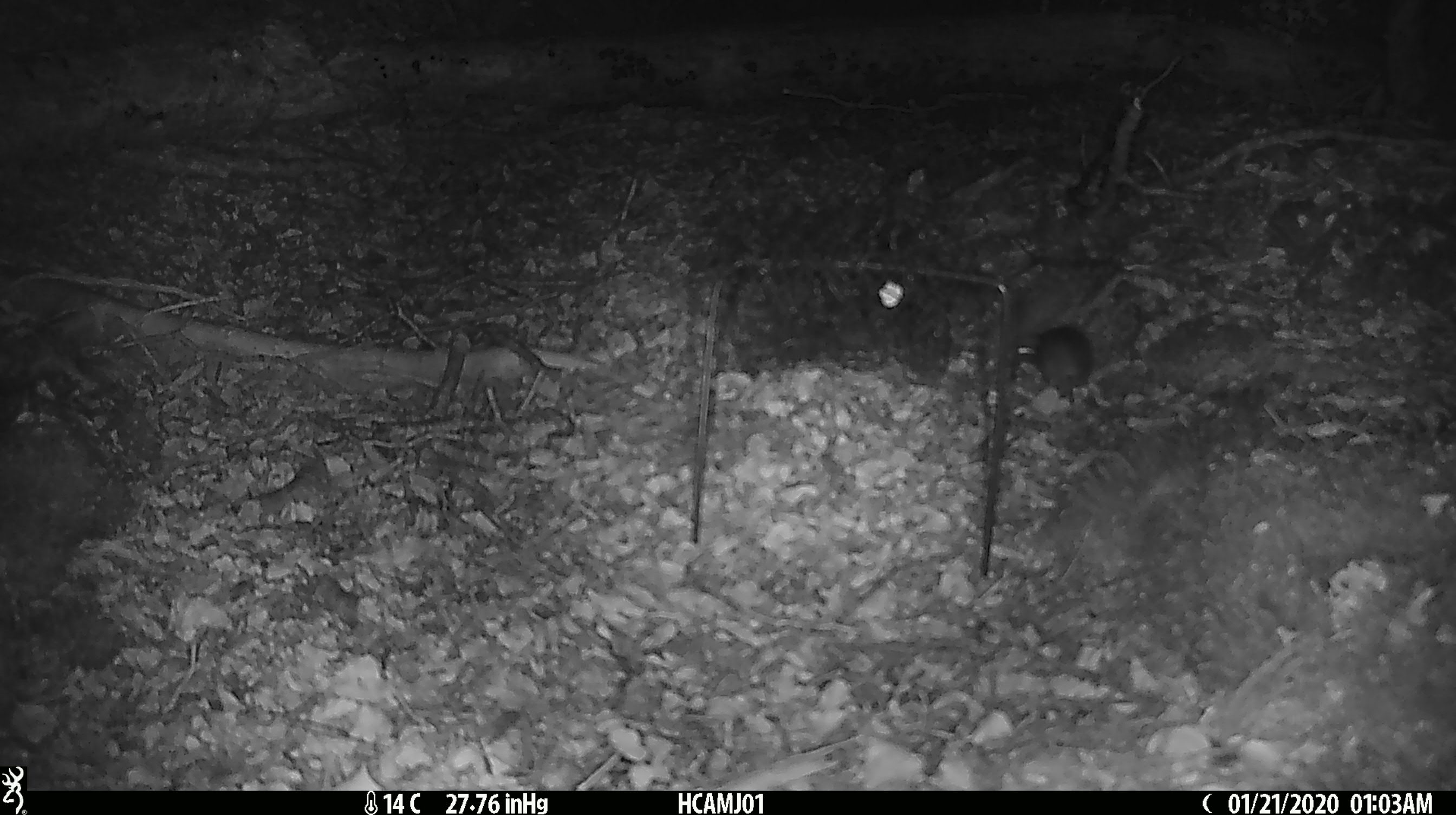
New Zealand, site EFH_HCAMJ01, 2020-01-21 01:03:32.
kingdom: Animalia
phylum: Chordata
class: Mammalia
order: Rodentia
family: Muridae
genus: Mus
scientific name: Mus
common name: mouse